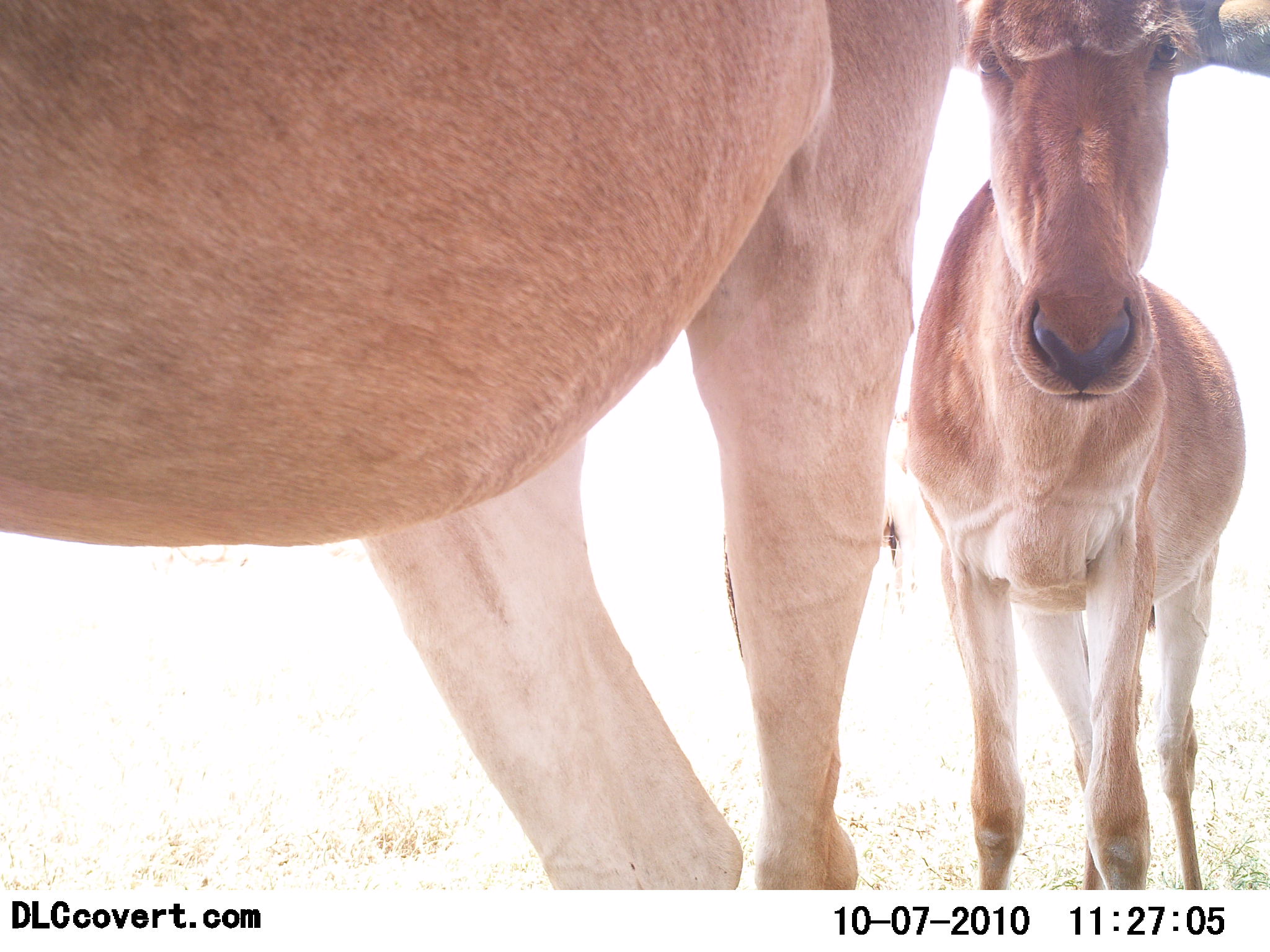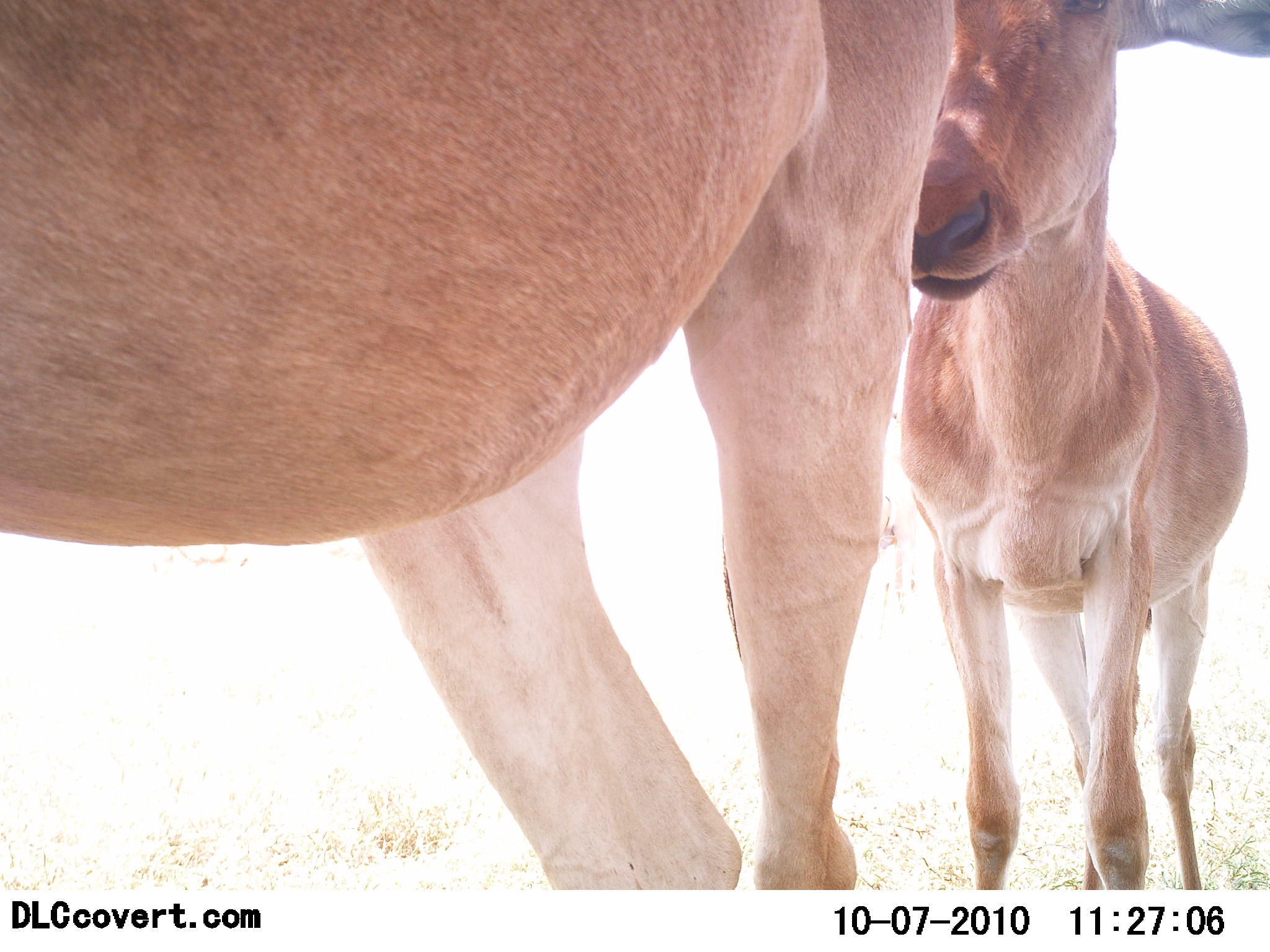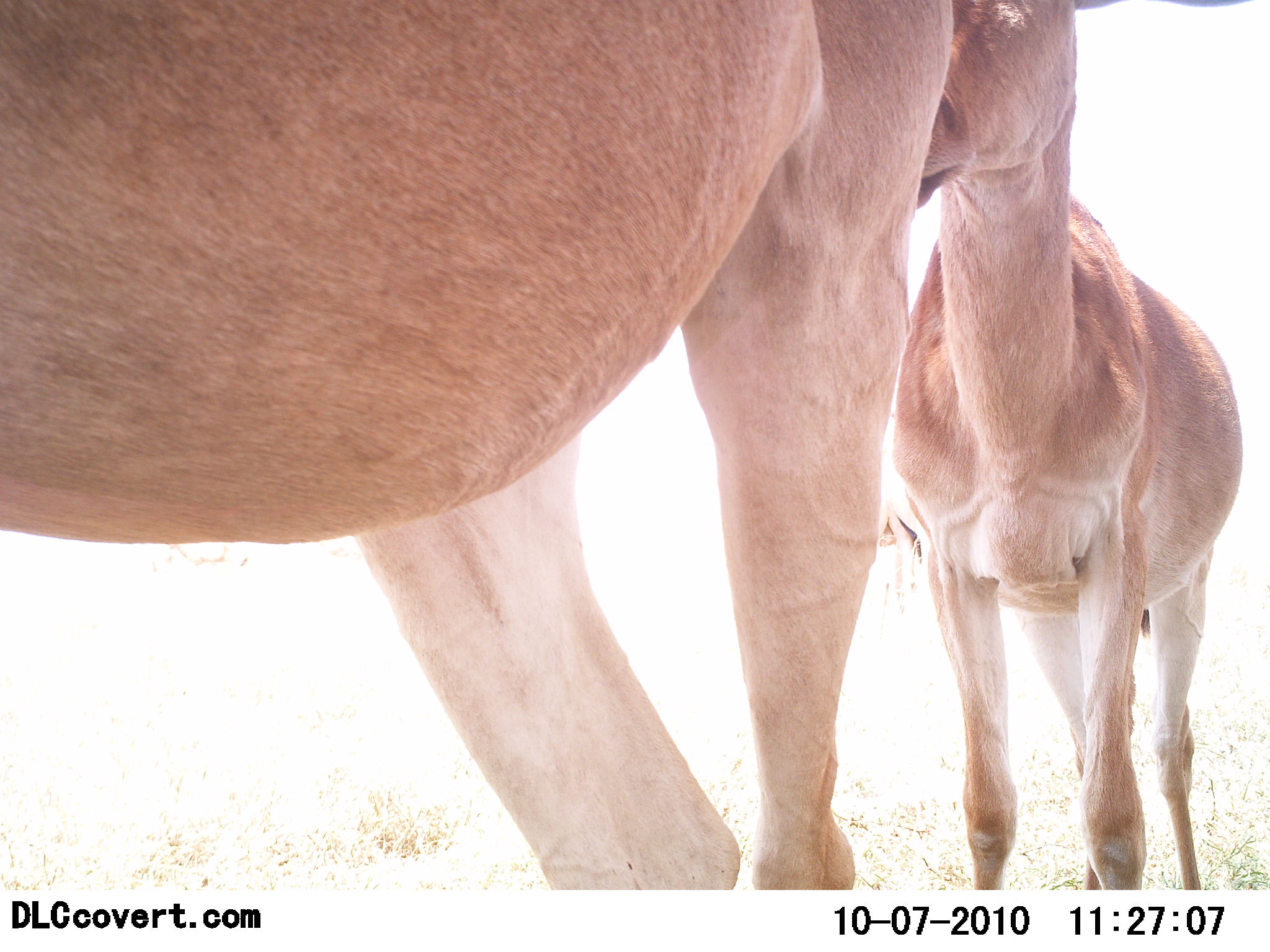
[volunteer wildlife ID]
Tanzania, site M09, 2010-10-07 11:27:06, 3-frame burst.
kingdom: Animalia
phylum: Chordata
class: Mammalia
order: Artiodactyla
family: Bovidae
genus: Alcelaphus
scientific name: Alcelaphus buselaphus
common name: hartebeest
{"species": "hartebeest (Alcelaphus buselaphus)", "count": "2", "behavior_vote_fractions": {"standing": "80%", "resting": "0%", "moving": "20%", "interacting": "10%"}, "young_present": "30%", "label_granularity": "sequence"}